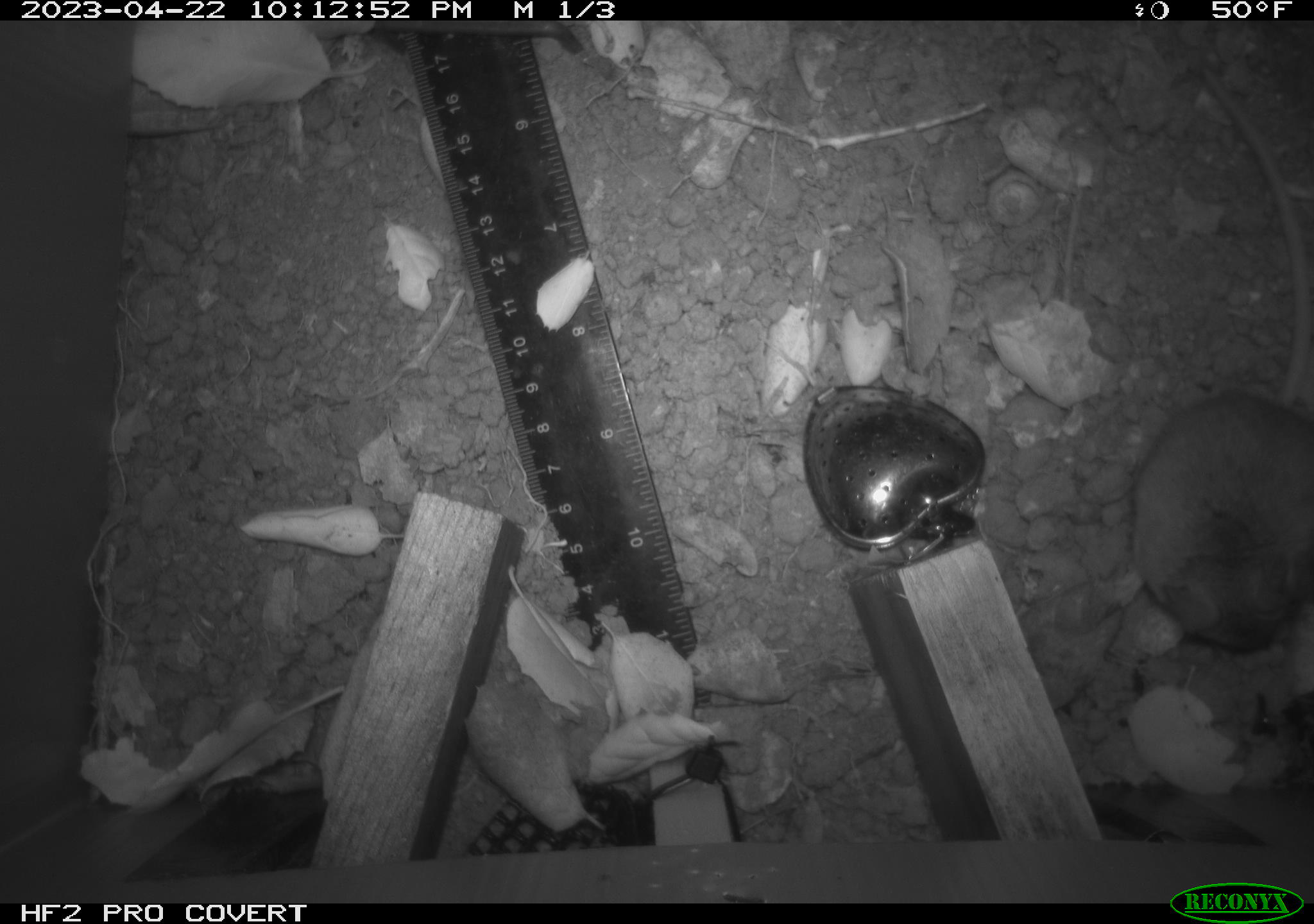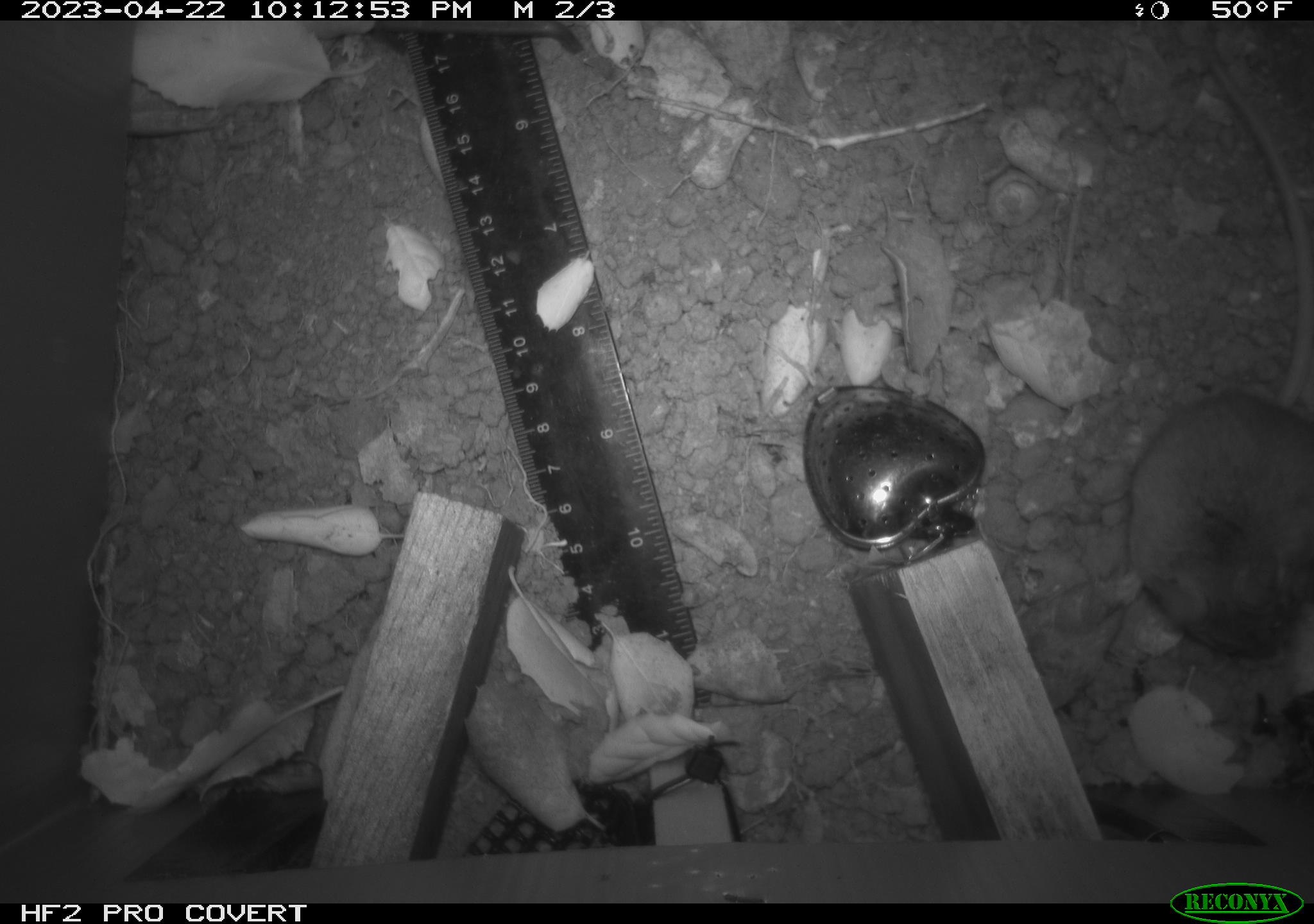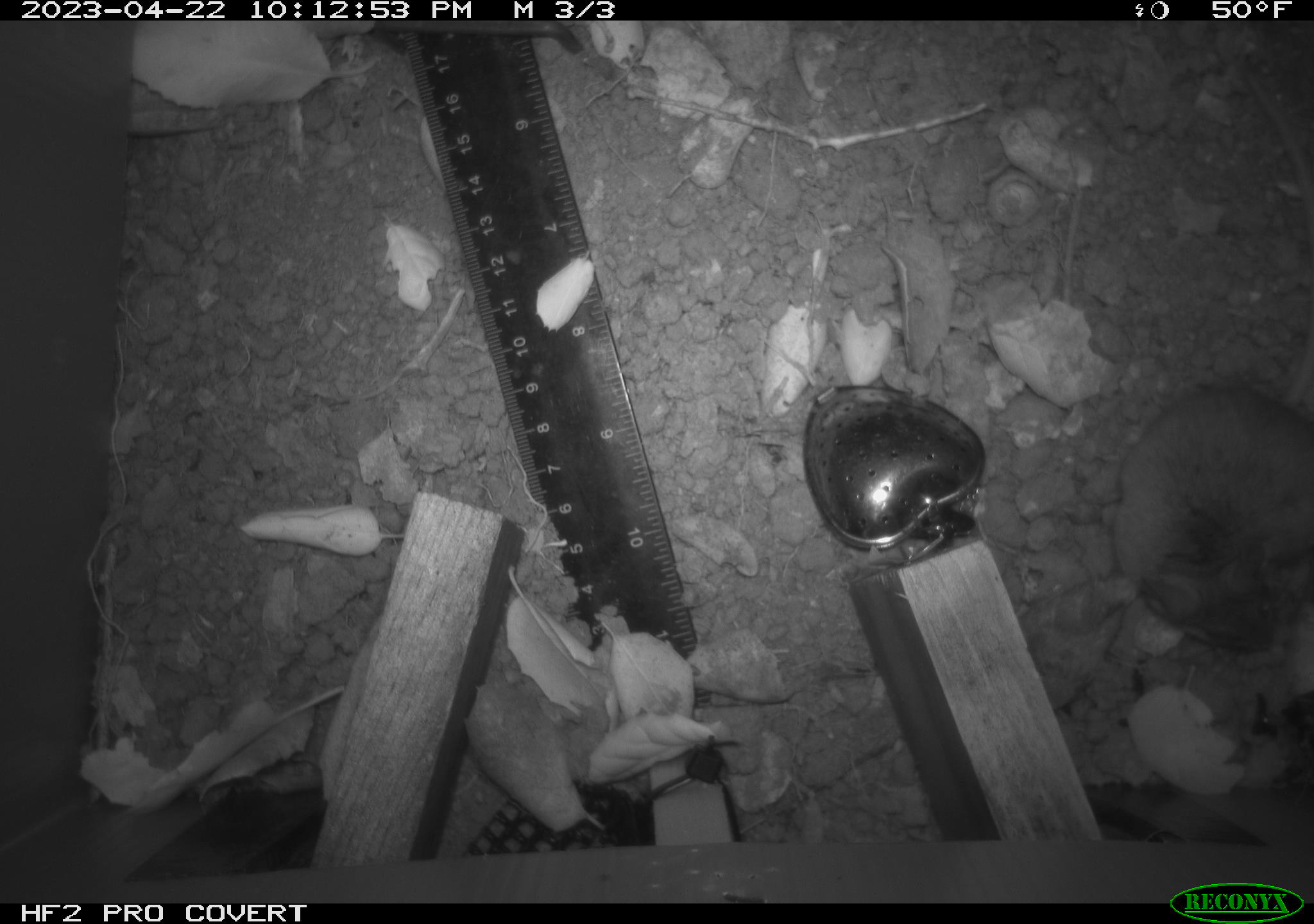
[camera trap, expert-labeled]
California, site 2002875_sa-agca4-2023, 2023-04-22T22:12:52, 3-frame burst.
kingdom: Animalia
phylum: Chordata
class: Mammalia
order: Rodentia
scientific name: Rodentia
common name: mouse species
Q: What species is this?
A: Mouse species (Rodentia).